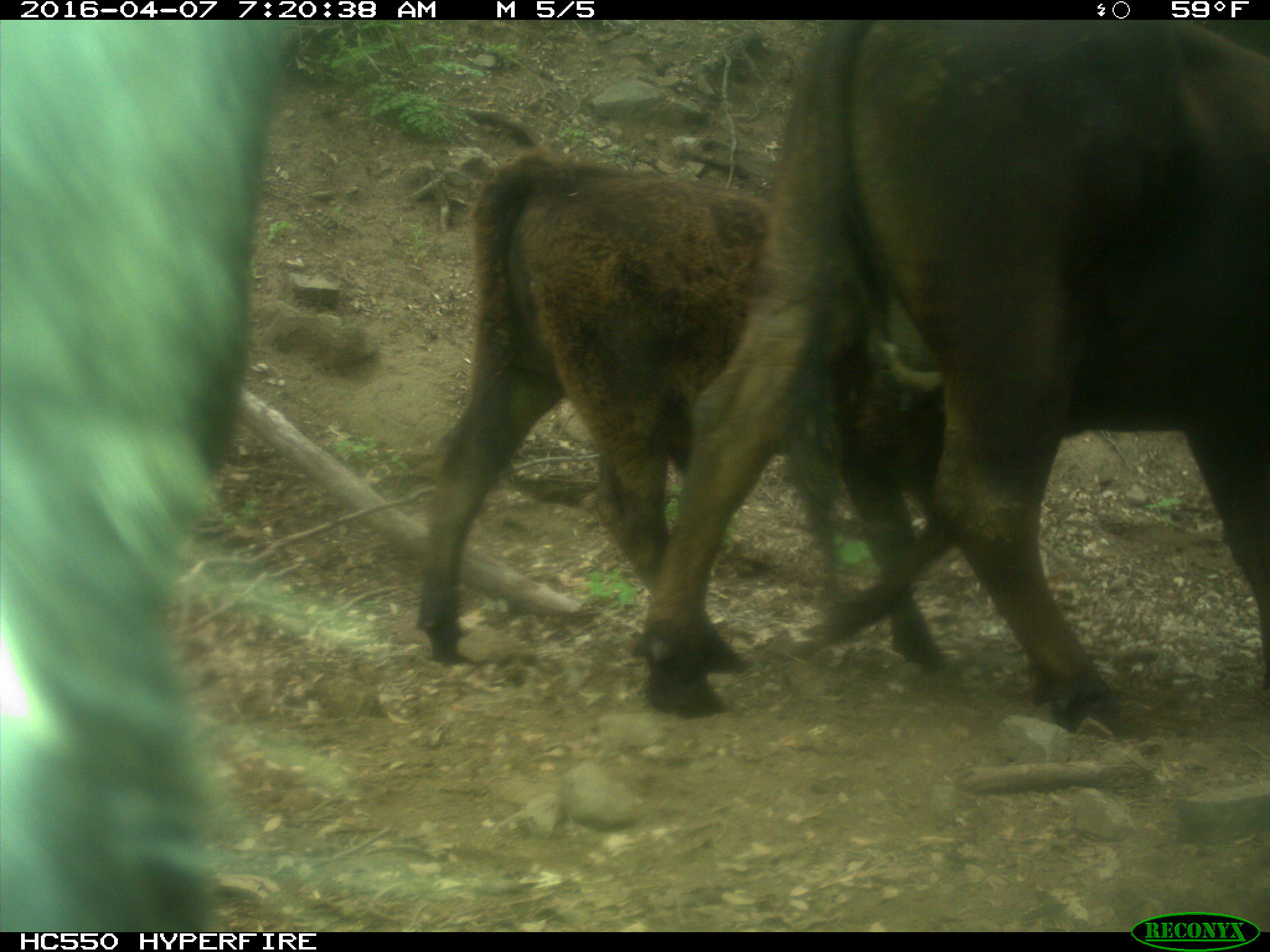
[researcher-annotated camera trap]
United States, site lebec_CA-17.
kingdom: Animalia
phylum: Chordata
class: Mammalia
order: Artiodactyla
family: Bovidae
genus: Bos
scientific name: Bos taurus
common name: domestic cow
Bos taurus (domestic cow).